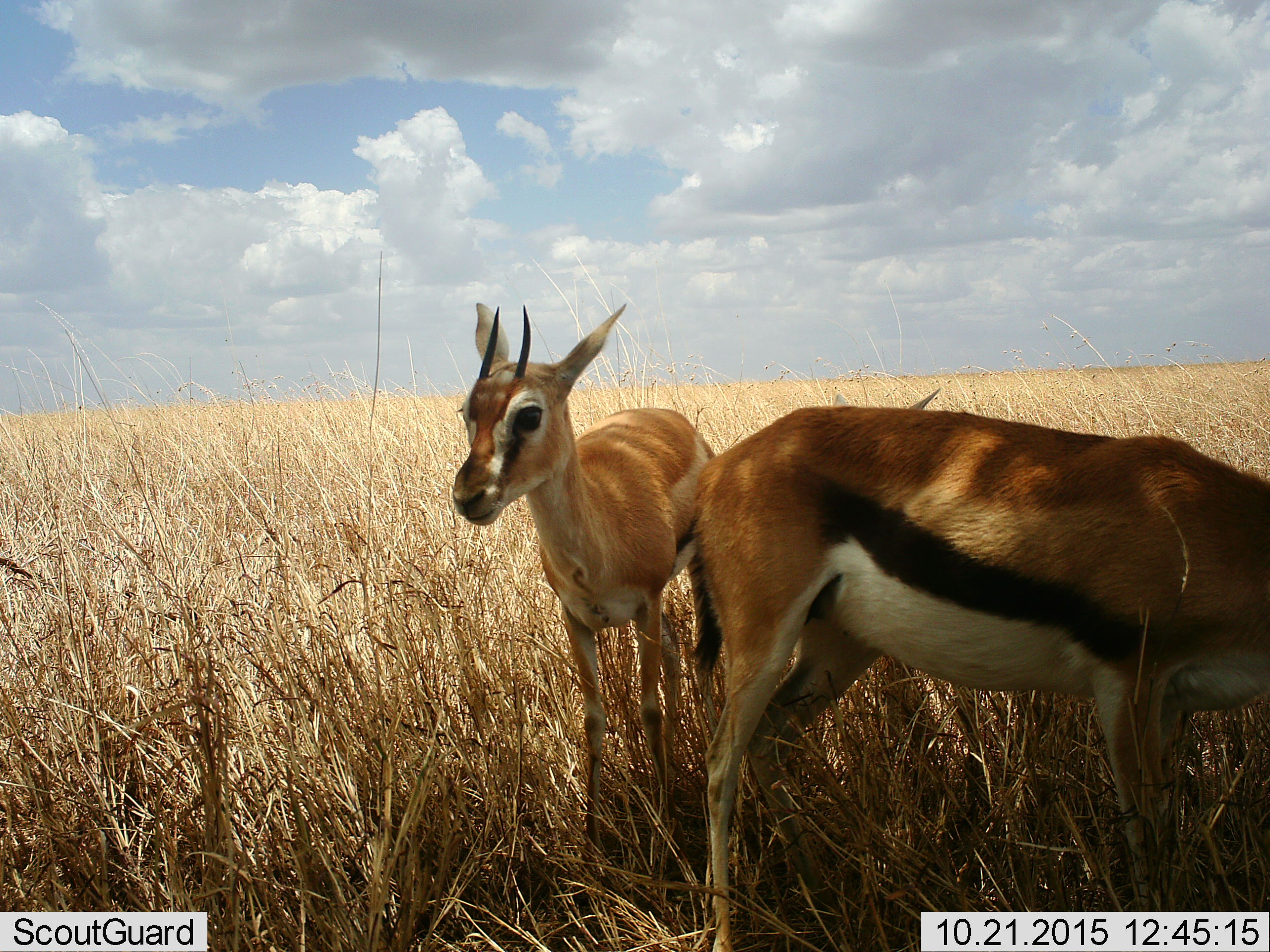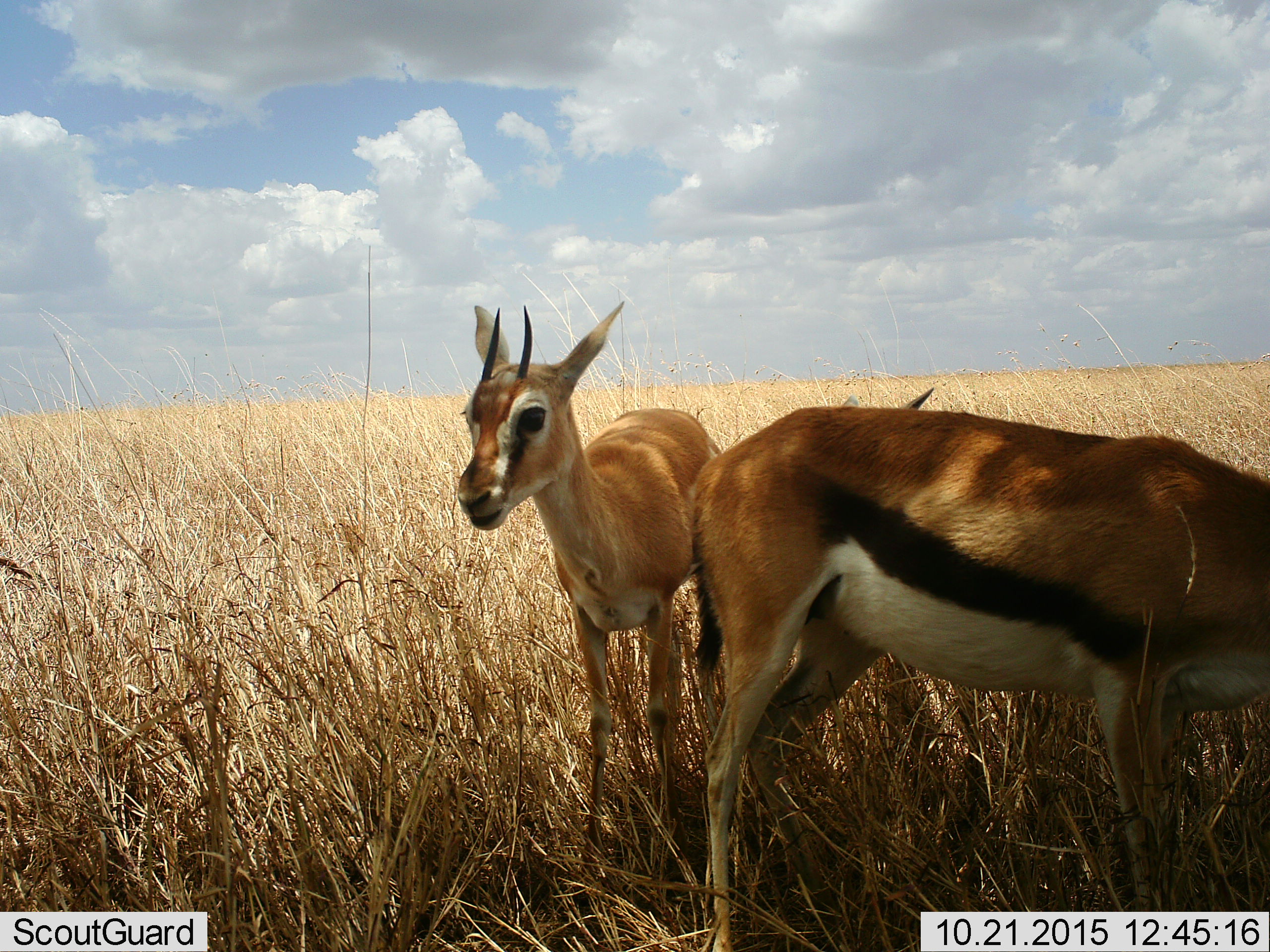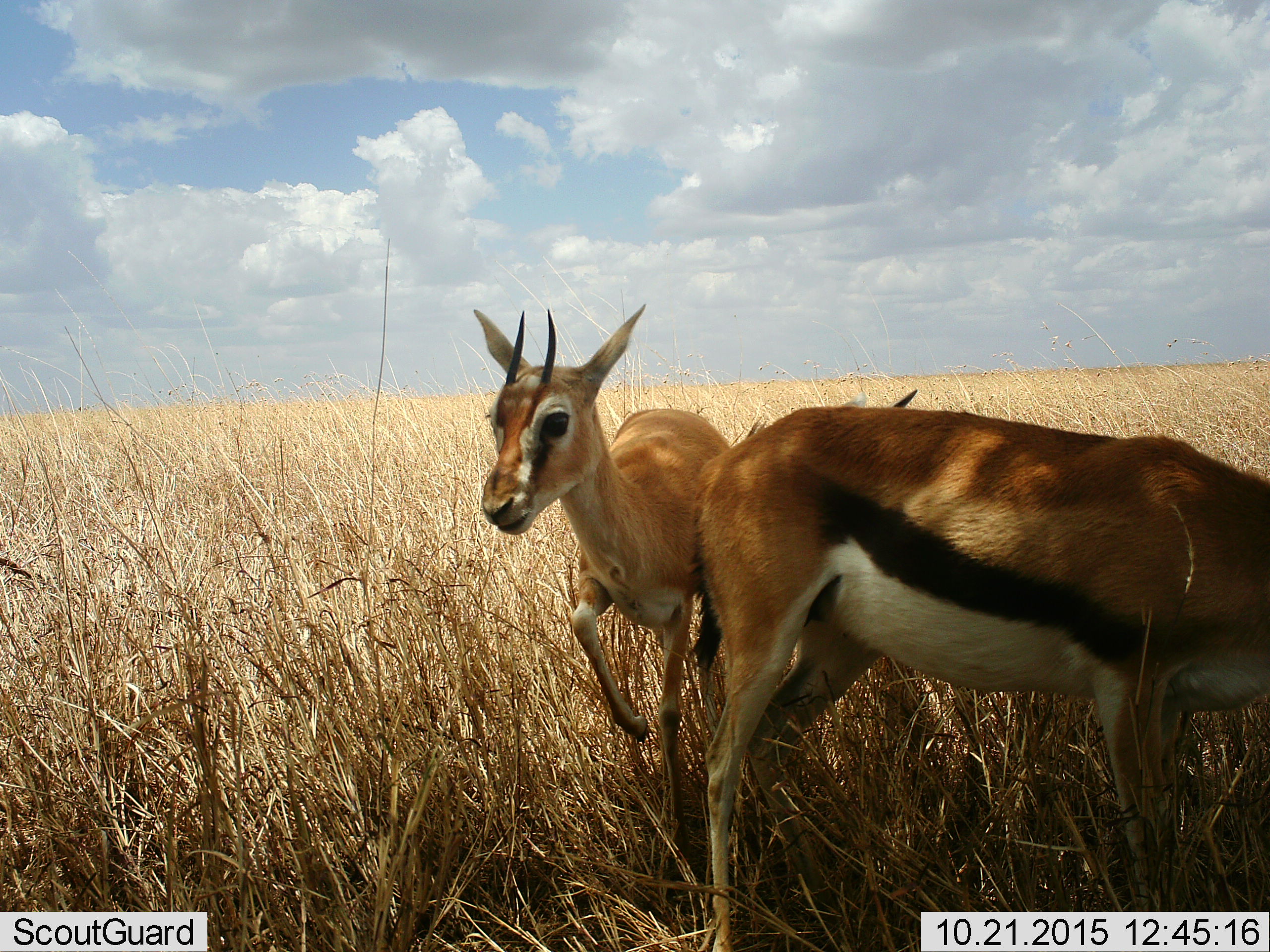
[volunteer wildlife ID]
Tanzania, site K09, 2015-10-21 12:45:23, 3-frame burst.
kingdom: Animalia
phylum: Chordata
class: Mammalia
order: Artiodactyla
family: Bovidae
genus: Eudorcas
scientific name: Eudorcas thomsonii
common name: thomson's gazelle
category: gazellethomsons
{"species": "gazellethomsons (thomson's gazelle) (Eudorcas thomsonii)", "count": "3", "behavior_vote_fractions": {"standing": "88%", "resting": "0%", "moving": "12%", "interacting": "12%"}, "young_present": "38%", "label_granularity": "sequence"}